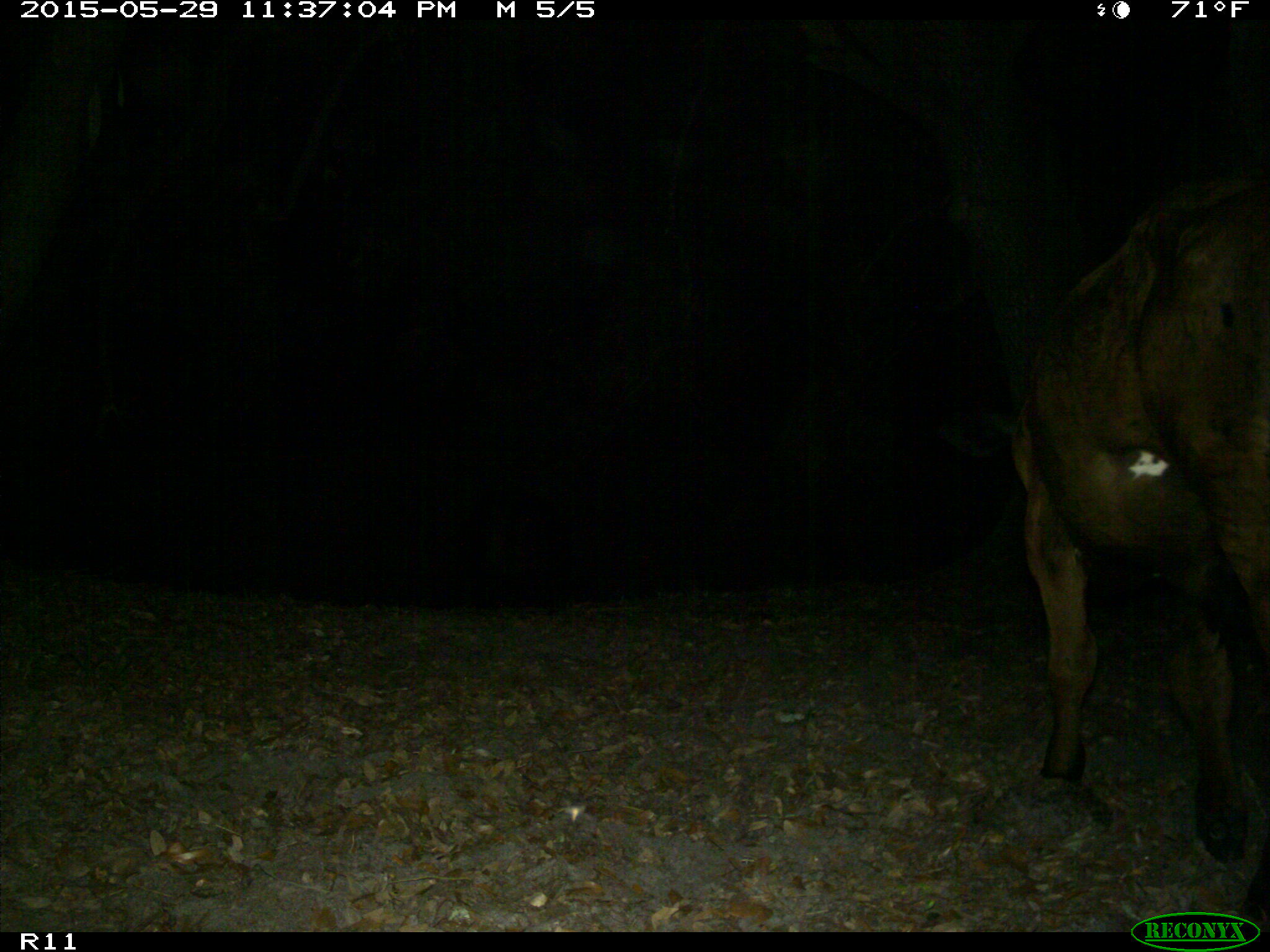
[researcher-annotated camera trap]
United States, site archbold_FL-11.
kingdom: Animalia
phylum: Chordata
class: Mammalia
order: Artiodactyla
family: Bovidae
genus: Bos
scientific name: Bos taurus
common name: domestic cow